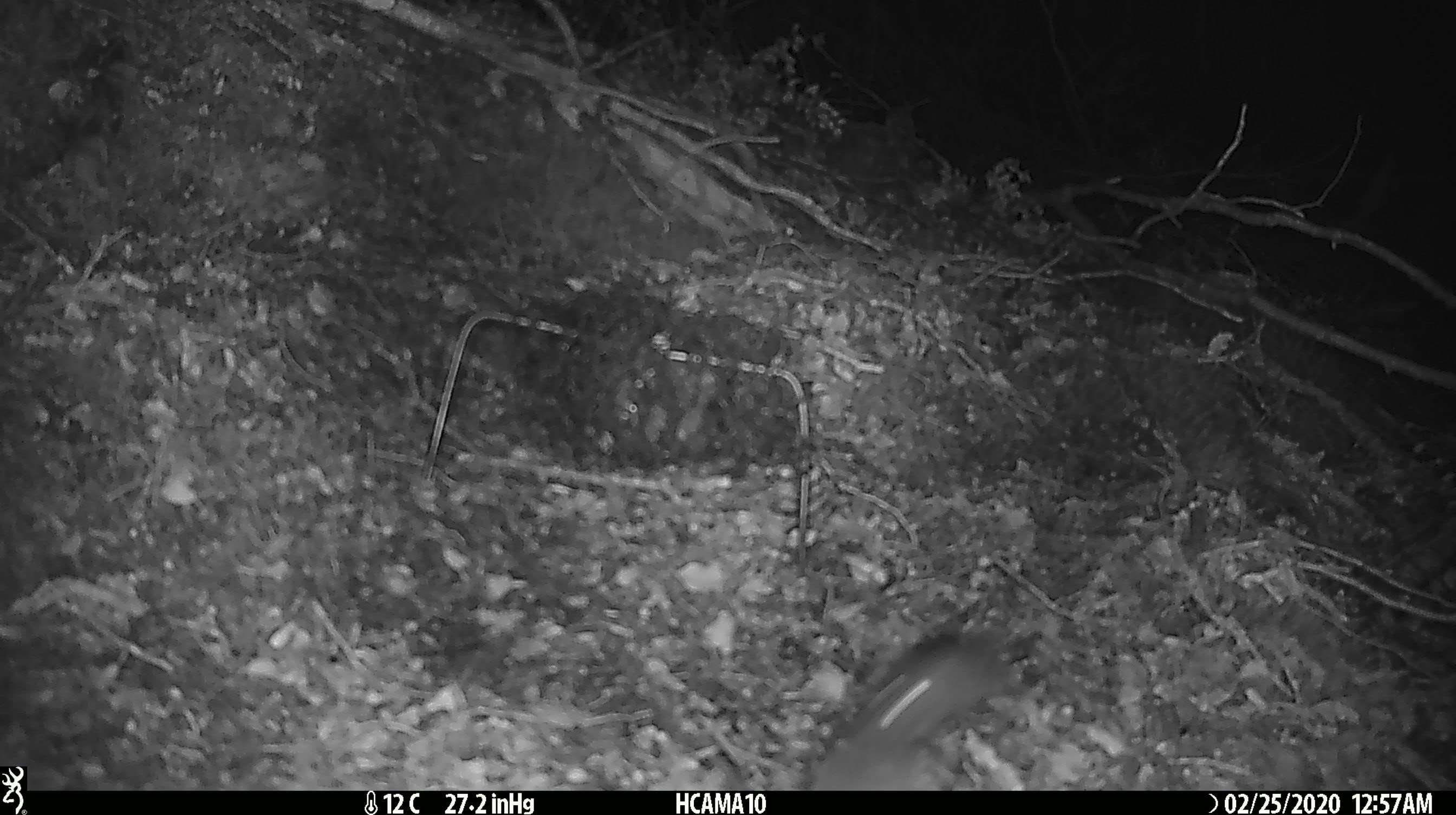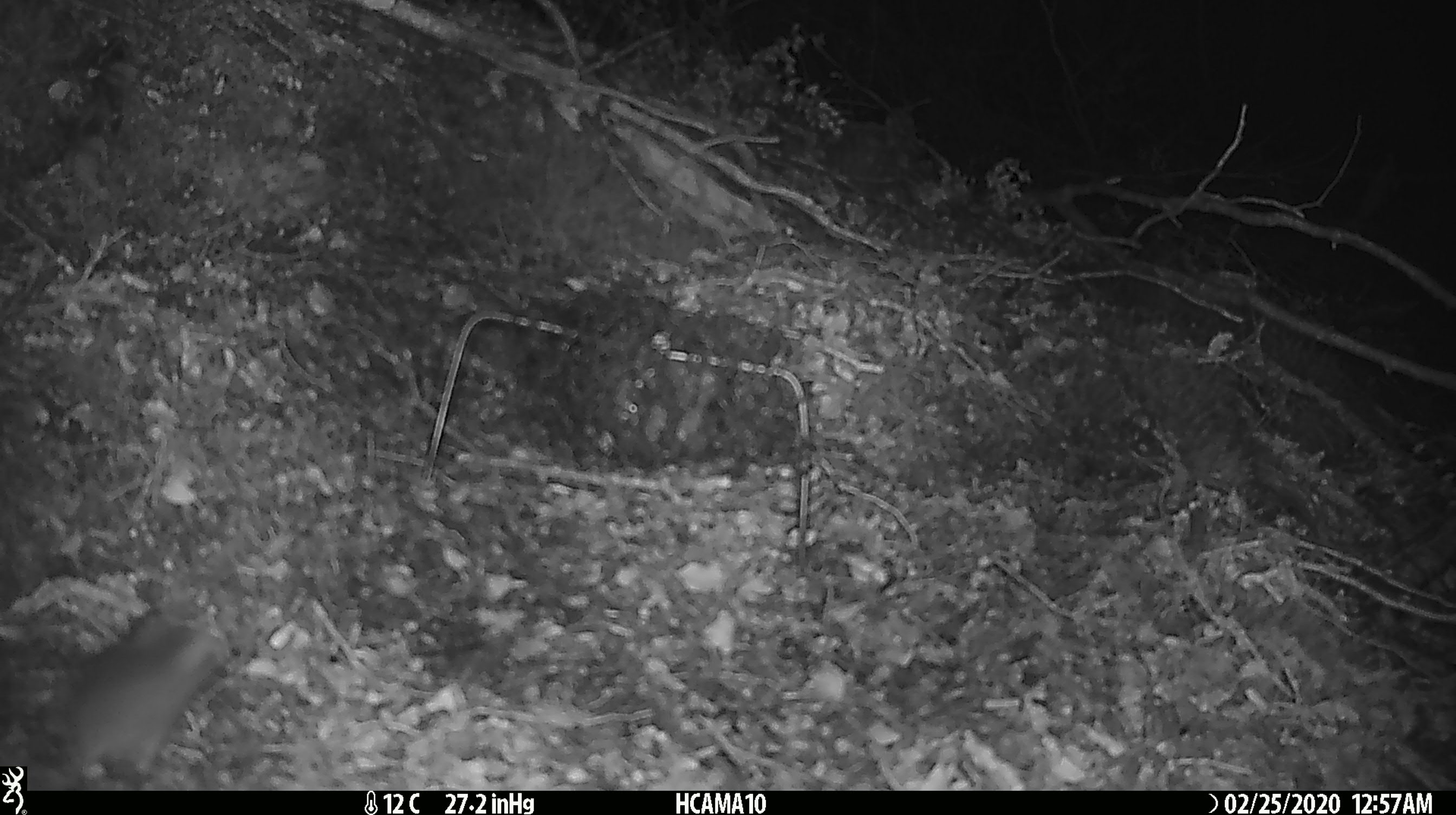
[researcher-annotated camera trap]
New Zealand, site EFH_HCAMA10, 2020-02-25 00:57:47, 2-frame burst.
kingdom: Animalia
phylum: Chordata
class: Mammalia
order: Rodentia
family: Muridae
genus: Mus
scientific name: Mus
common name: mouse